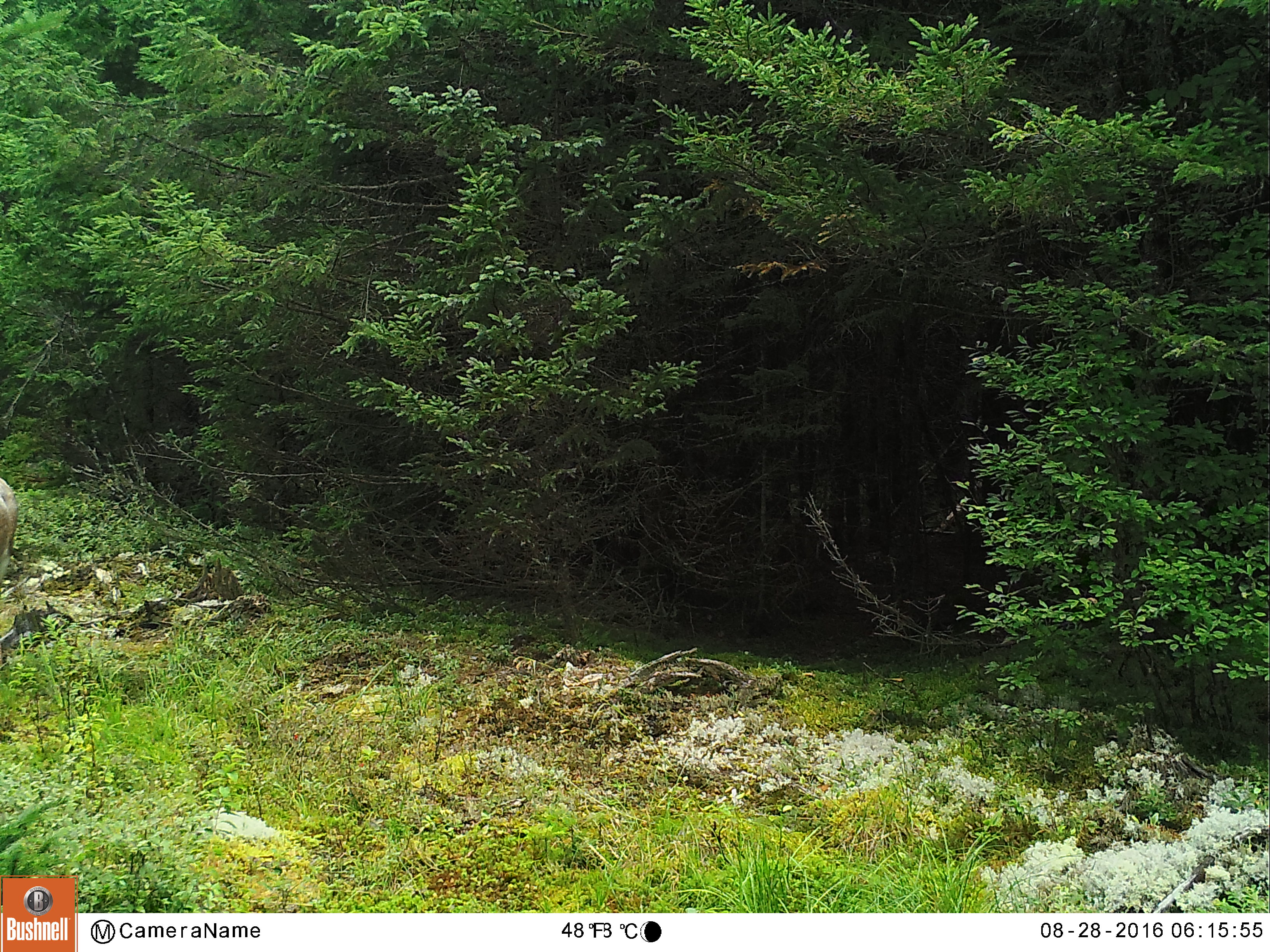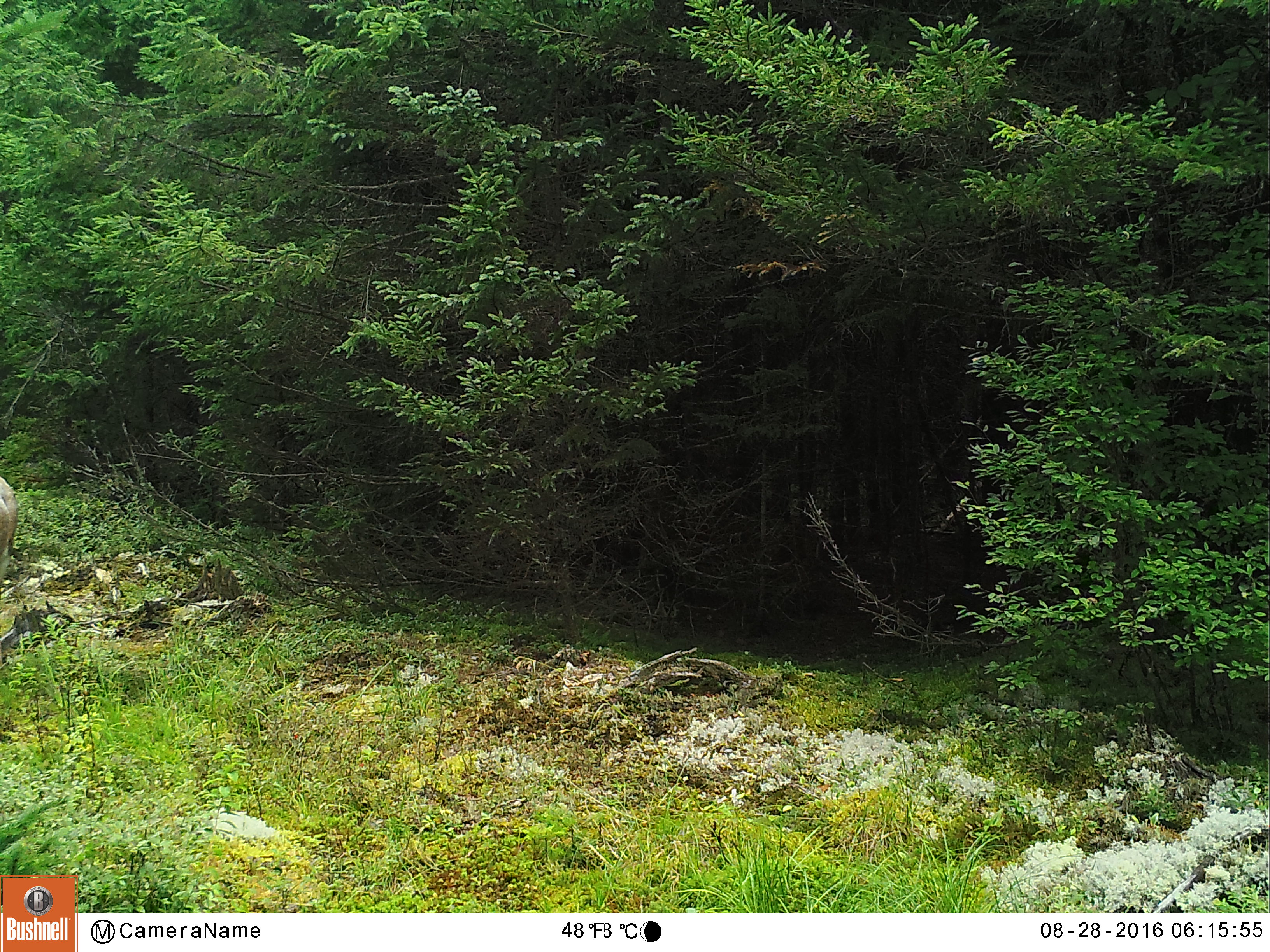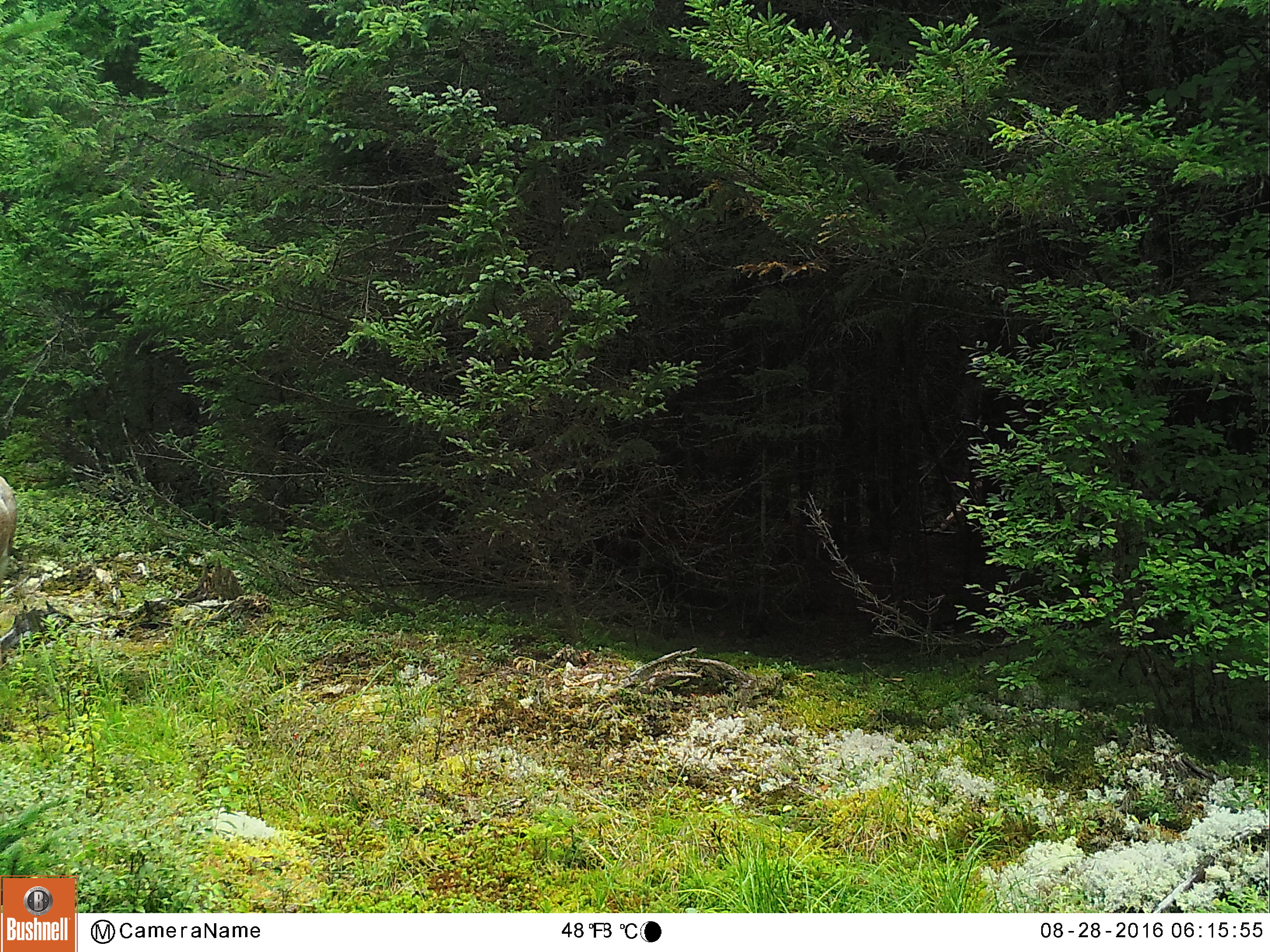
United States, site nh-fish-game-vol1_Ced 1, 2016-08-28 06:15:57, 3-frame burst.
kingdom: Animalia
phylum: Chordata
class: Mammalia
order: Artiodactyla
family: Cervidae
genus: Odocoileus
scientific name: Odocoileus virginianus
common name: white-tailed deer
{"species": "white-tailed deer (Odocoileus virginianus)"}